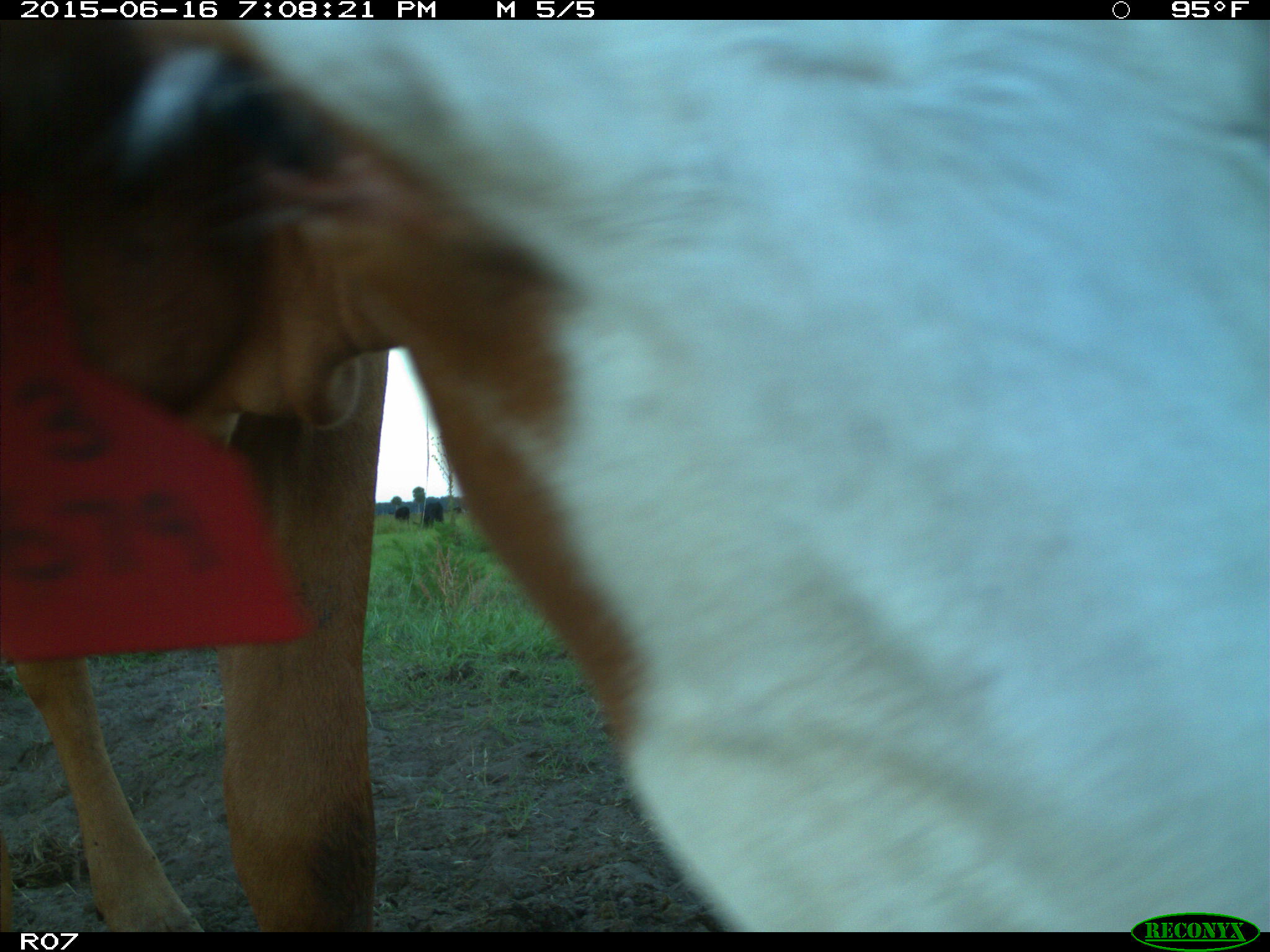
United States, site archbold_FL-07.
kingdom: Animalia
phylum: Chordata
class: Mammalia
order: Artiodactyla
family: Bovidae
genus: Bos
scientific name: Bos taurus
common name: domestic cow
Bos taurus (domestic cow).